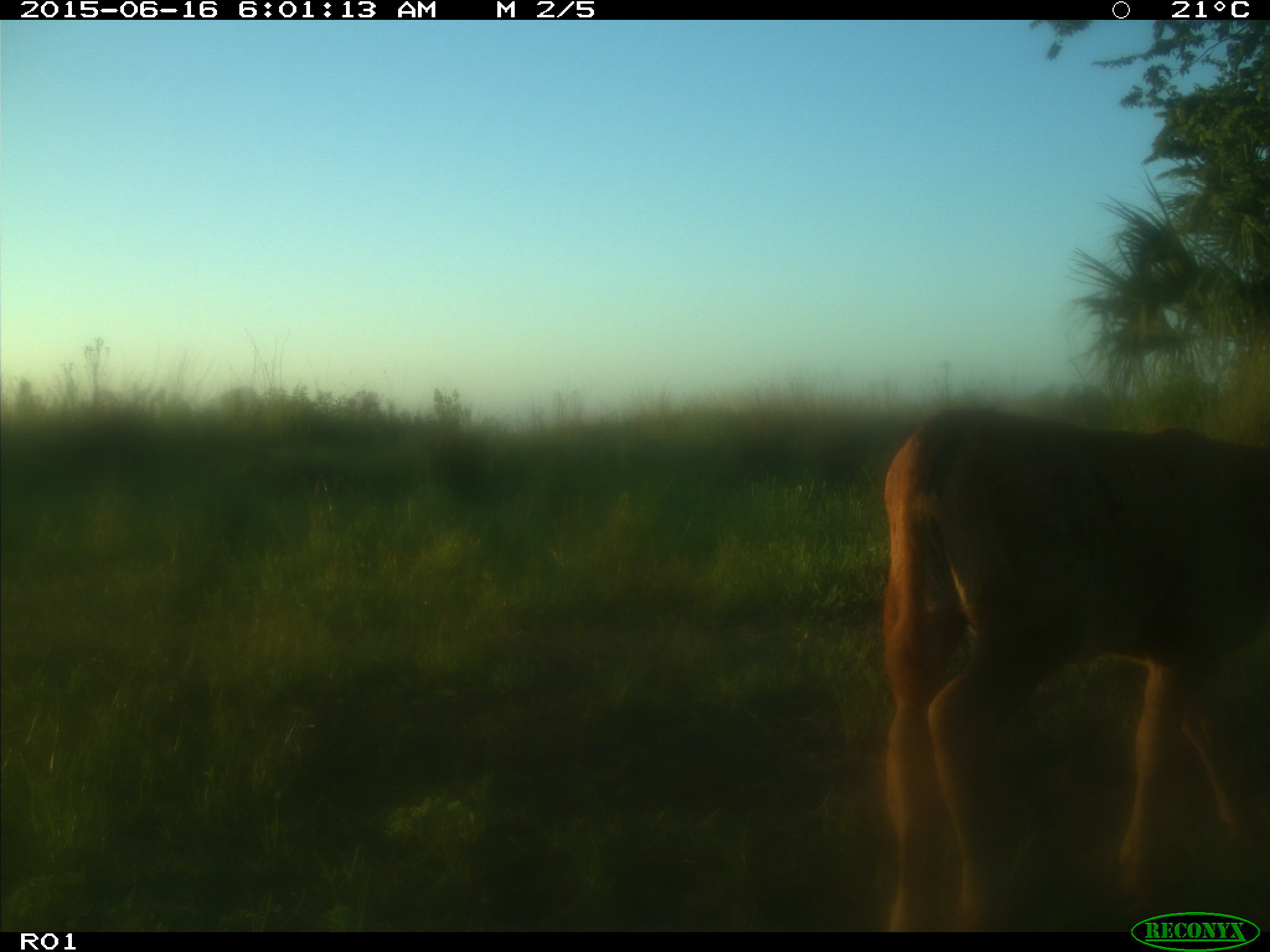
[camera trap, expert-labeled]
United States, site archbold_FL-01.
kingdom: Animalia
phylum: Chordata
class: Mammalia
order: Artiodactyla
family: Bovidae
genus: Bos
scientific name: Bos taurus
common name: domestic cow